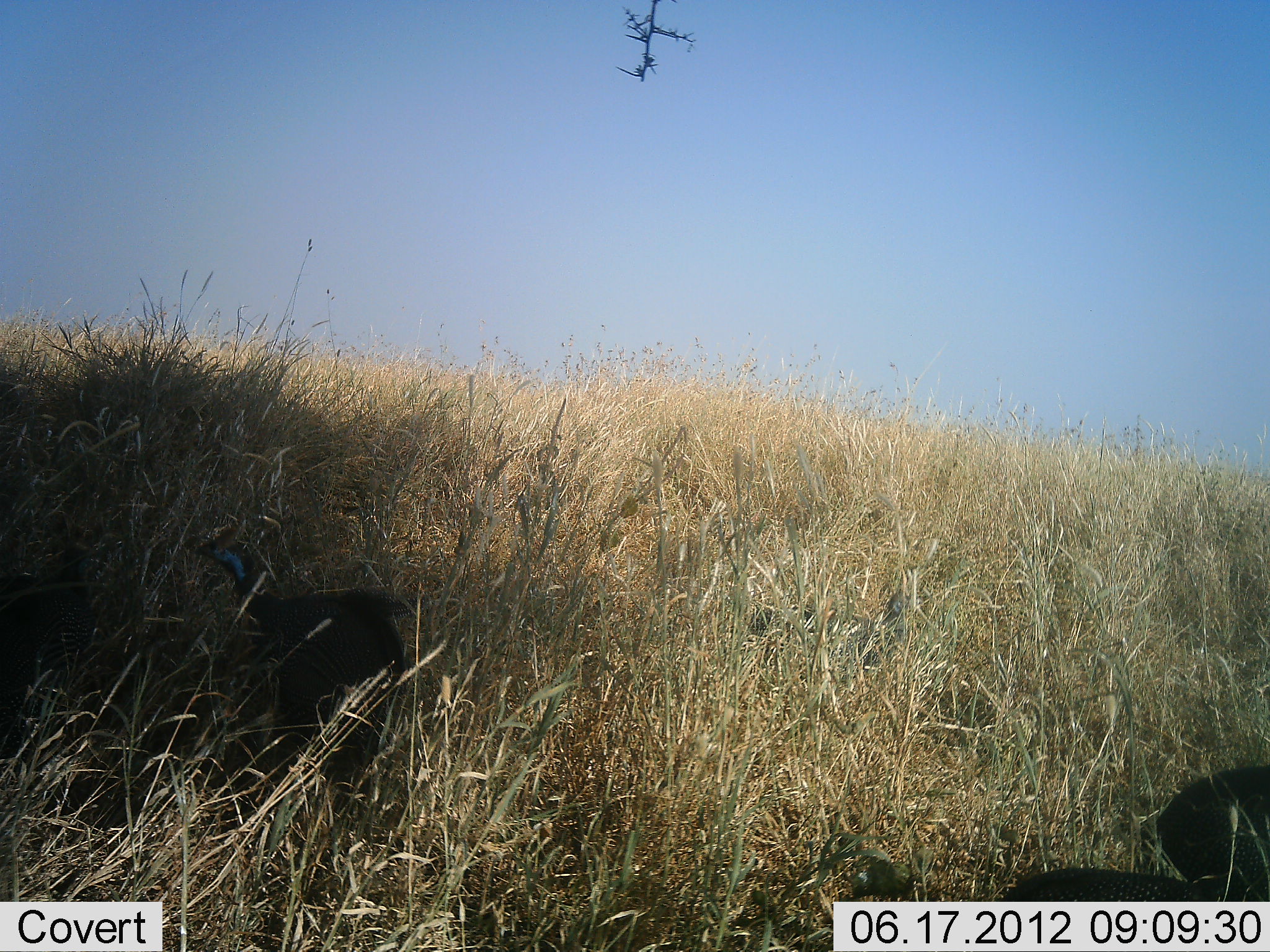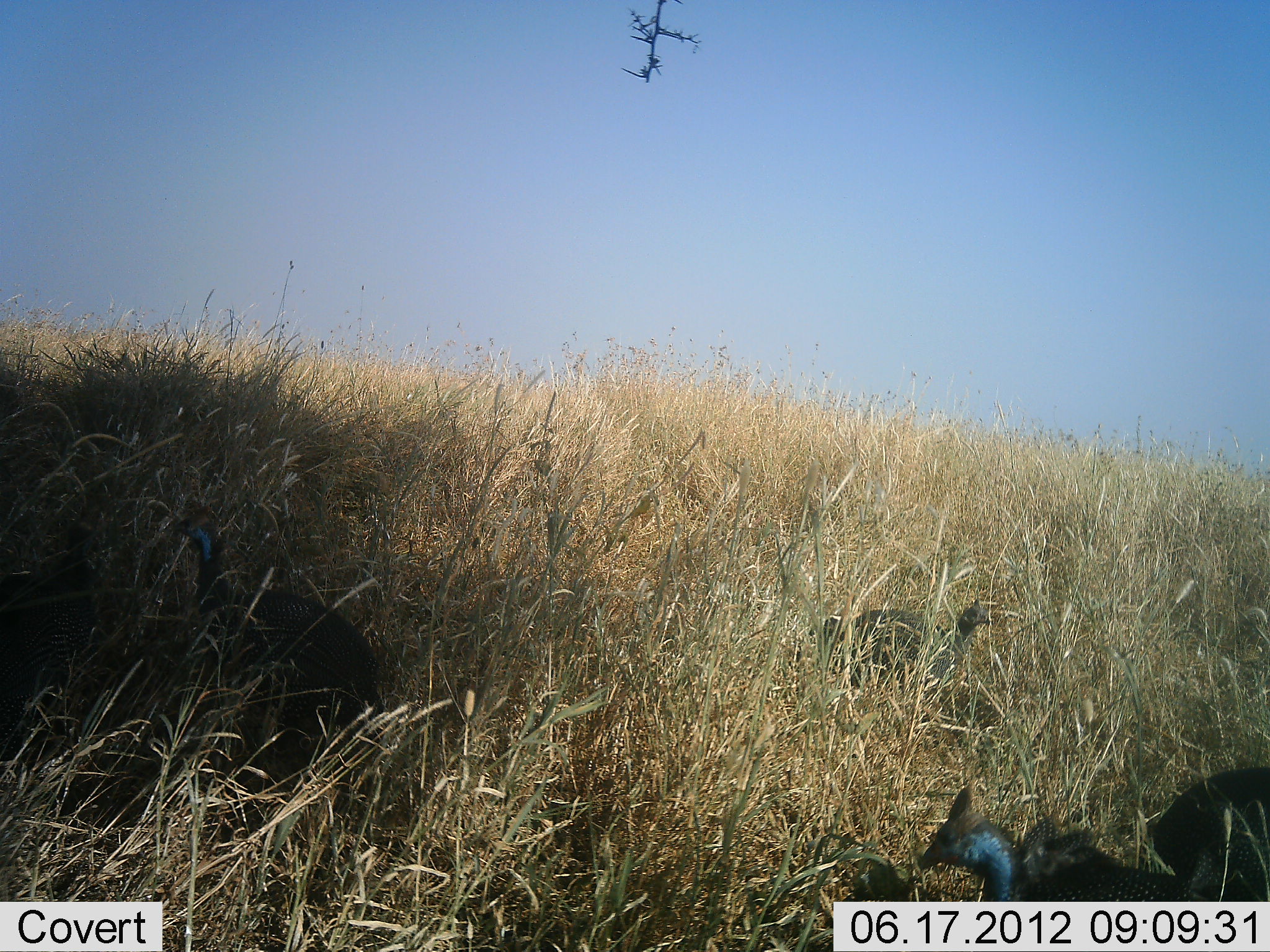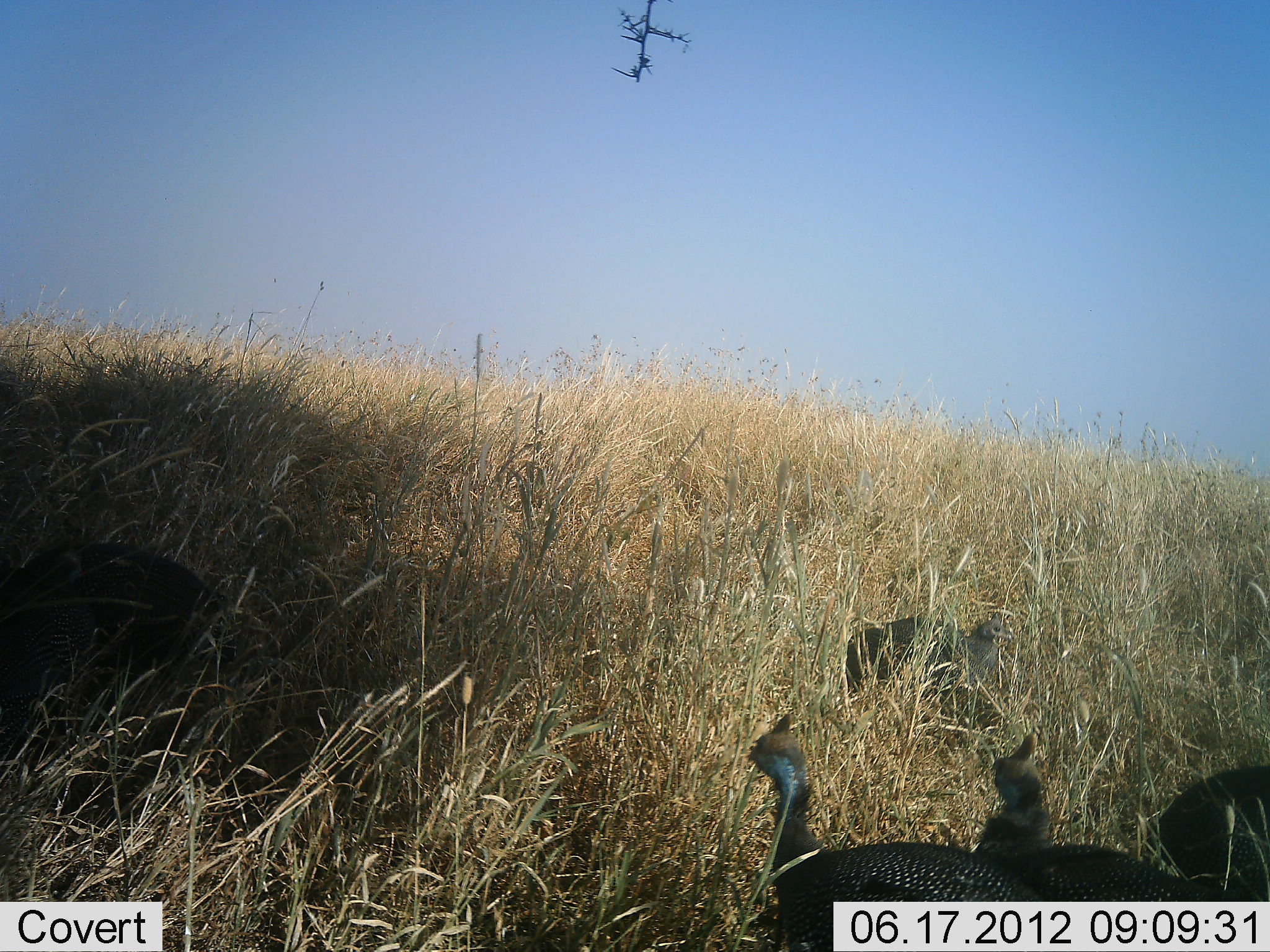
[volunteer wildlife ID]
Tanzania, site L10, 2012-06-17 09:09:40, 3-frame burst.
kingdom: Animalia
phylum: Chordata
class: Aves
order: Galliformes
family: Numididae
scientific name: Numididae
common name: guinea fowl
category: guineafowl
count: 5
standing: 10%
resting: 0%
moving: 70%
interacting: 0%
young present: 0%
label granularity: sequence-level